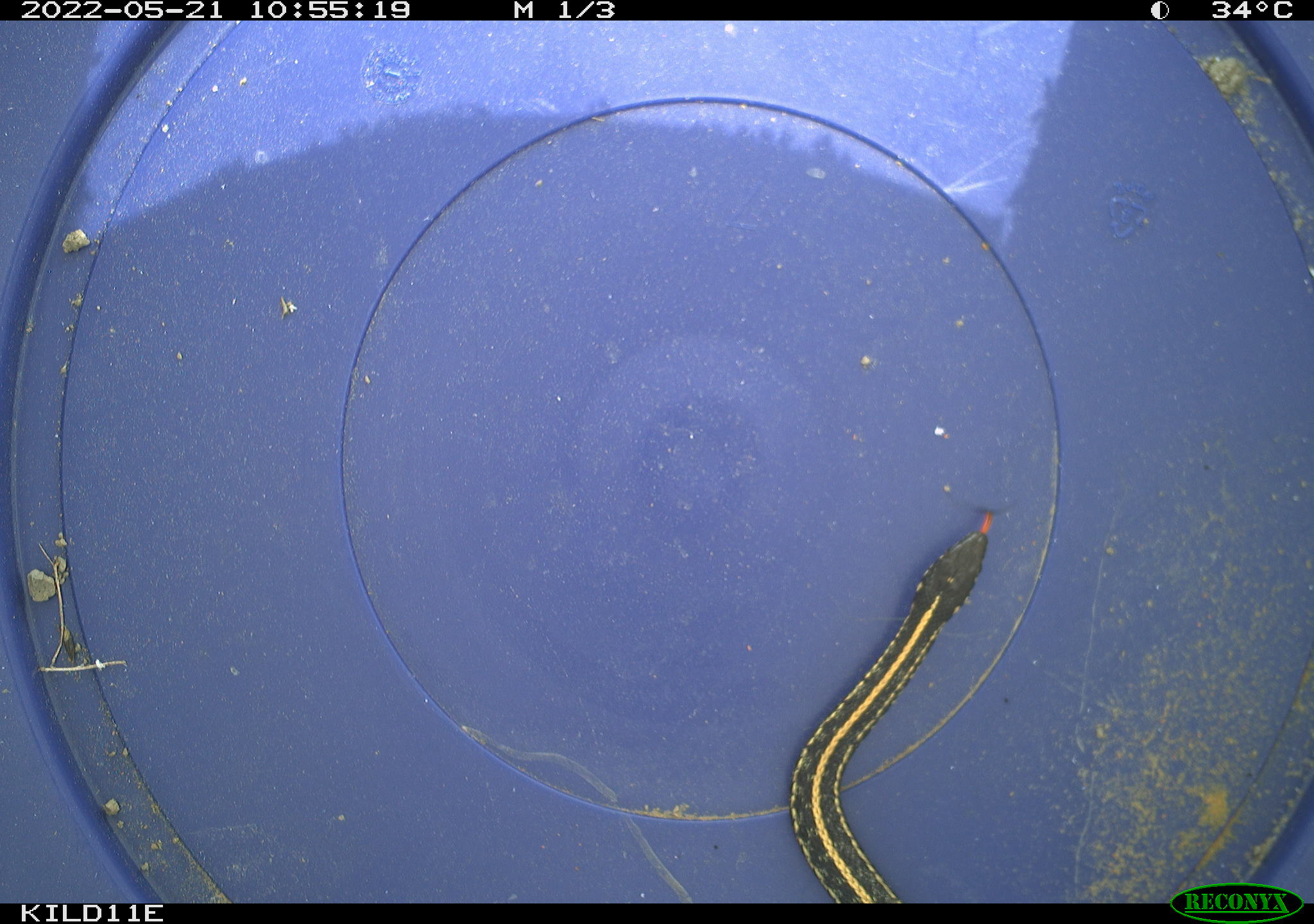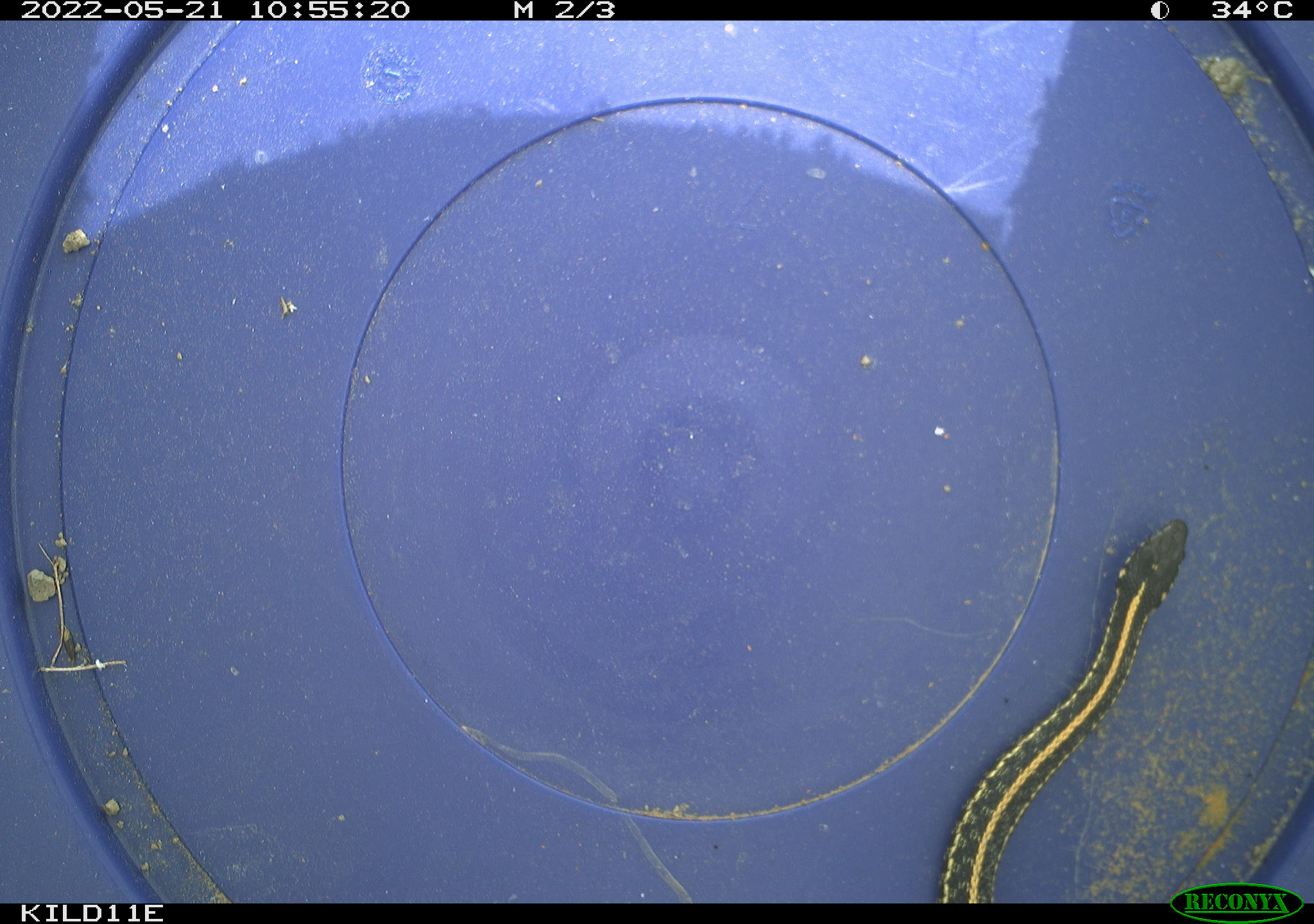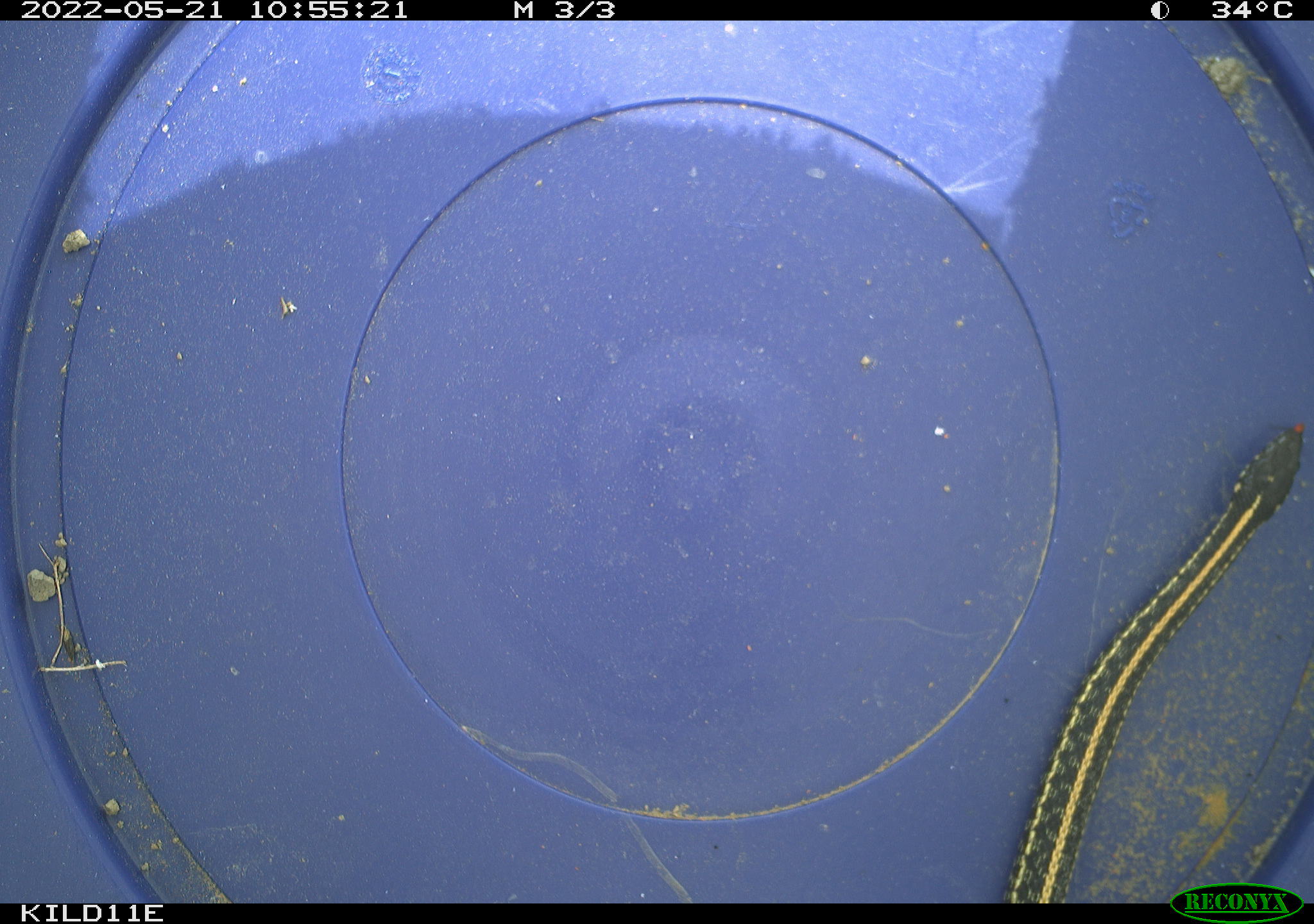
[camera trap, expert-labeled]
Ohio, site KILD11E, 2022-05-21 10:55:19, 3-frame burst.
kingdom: Animalia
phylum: Chordata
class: Reptilia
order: Squamata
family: Colubridae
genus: Thamnophis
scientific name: Thamnophis radix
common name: plains gartersnake